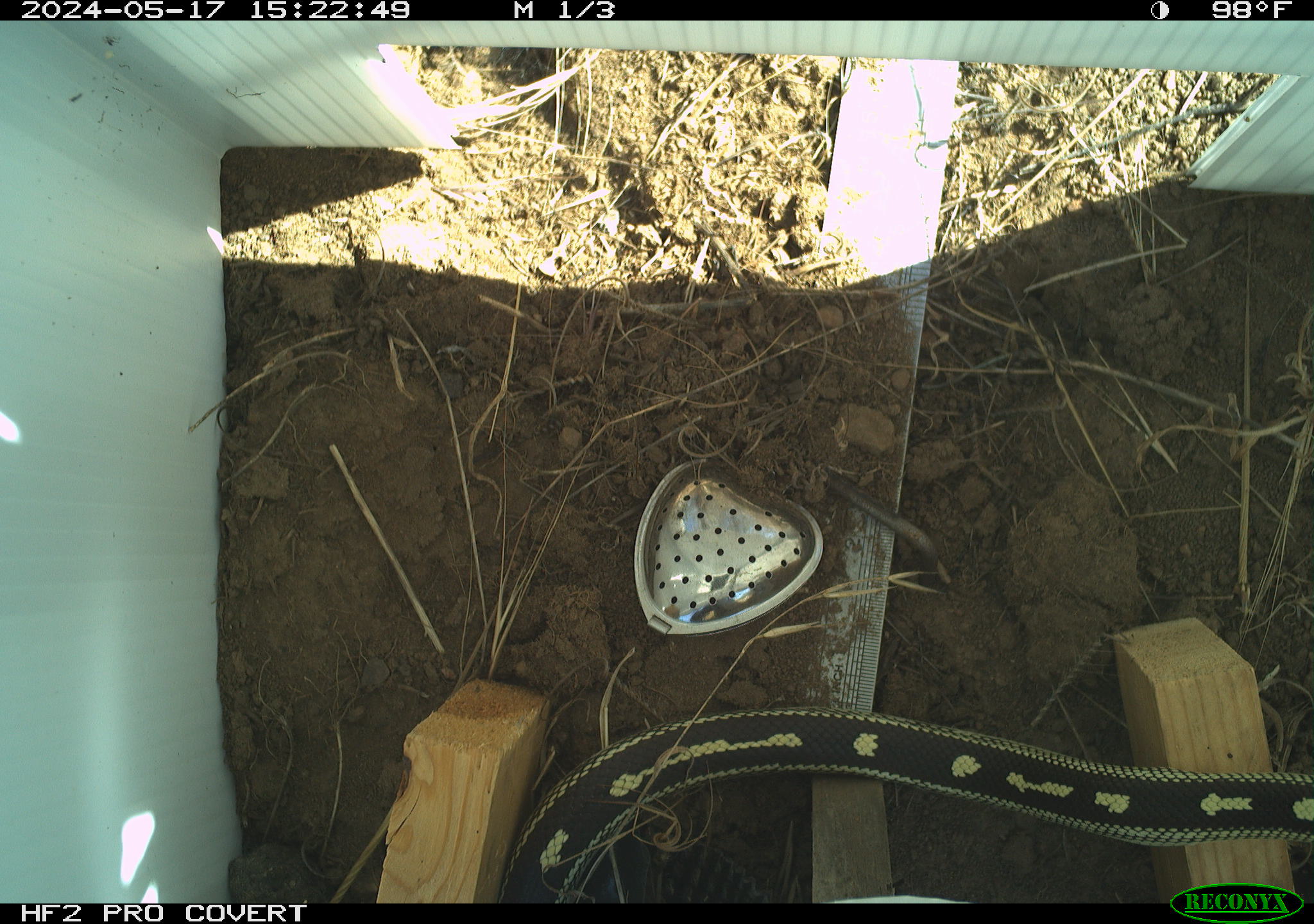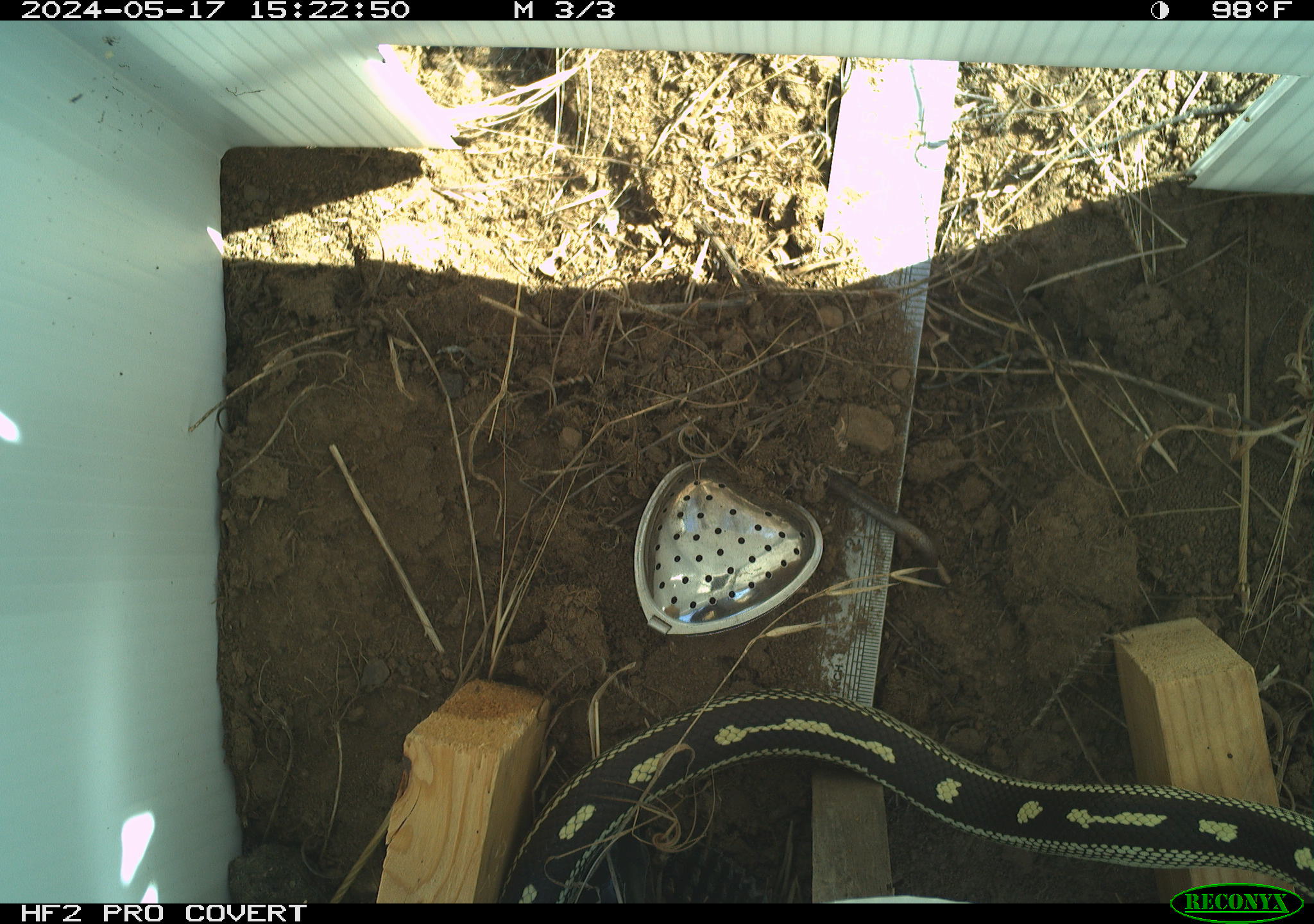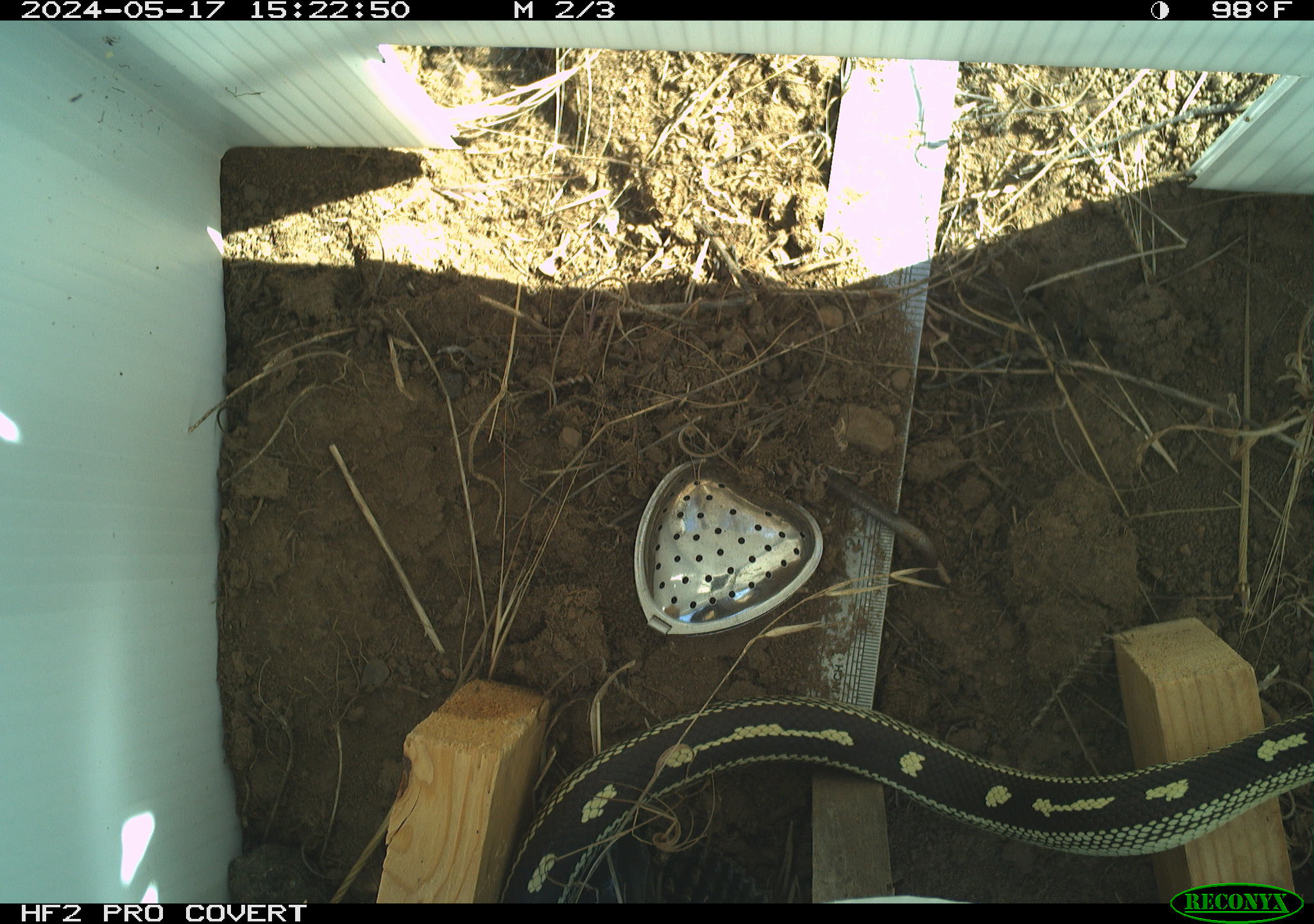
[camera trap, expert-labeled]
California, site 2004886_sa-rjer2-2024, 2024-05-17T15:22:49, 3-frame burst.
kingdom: Animalia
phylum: Chordata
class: Reptilia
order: Squamata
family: Colubridae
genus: Lampropeltis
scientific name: Lampropeltis californiae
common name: california kingsnake